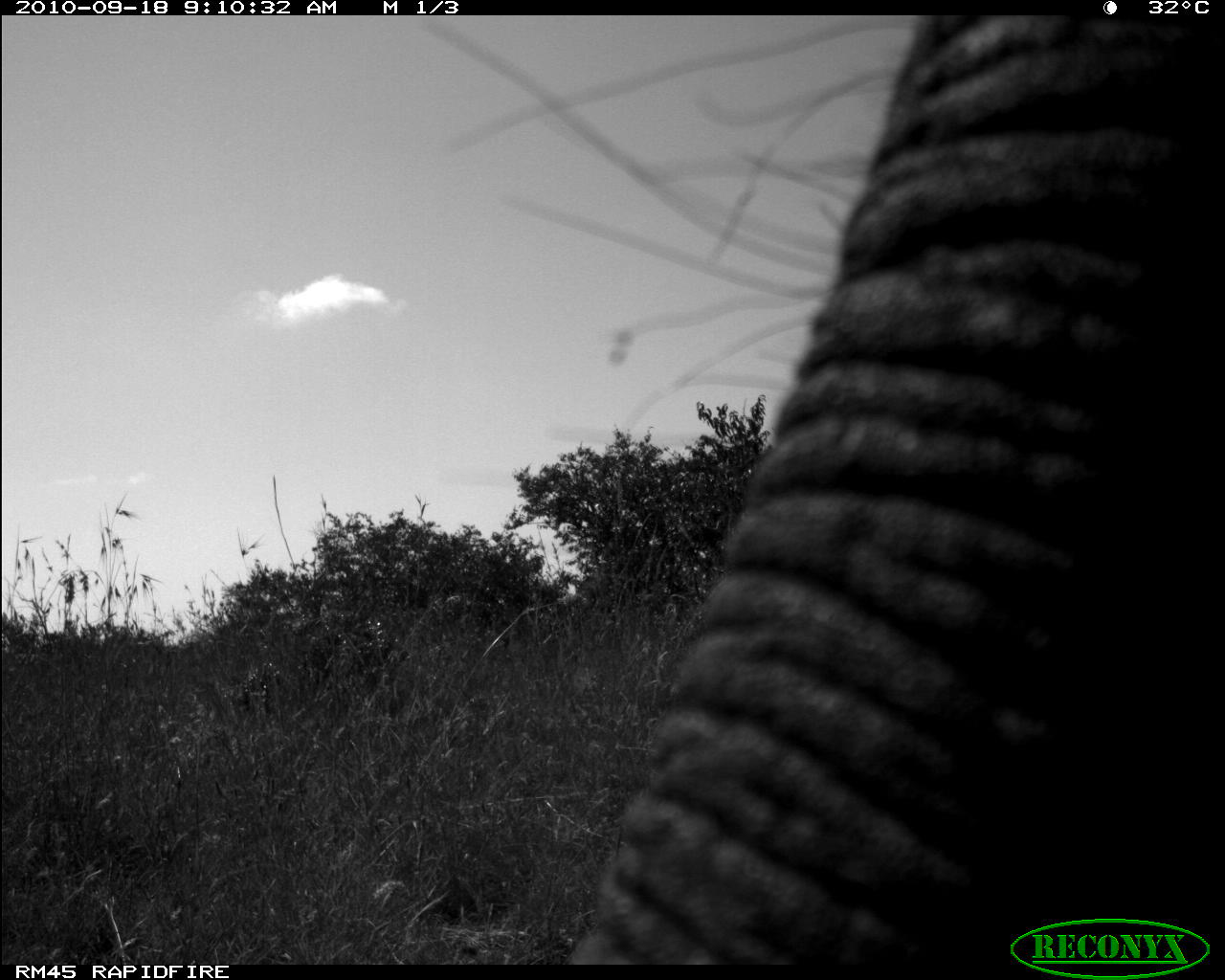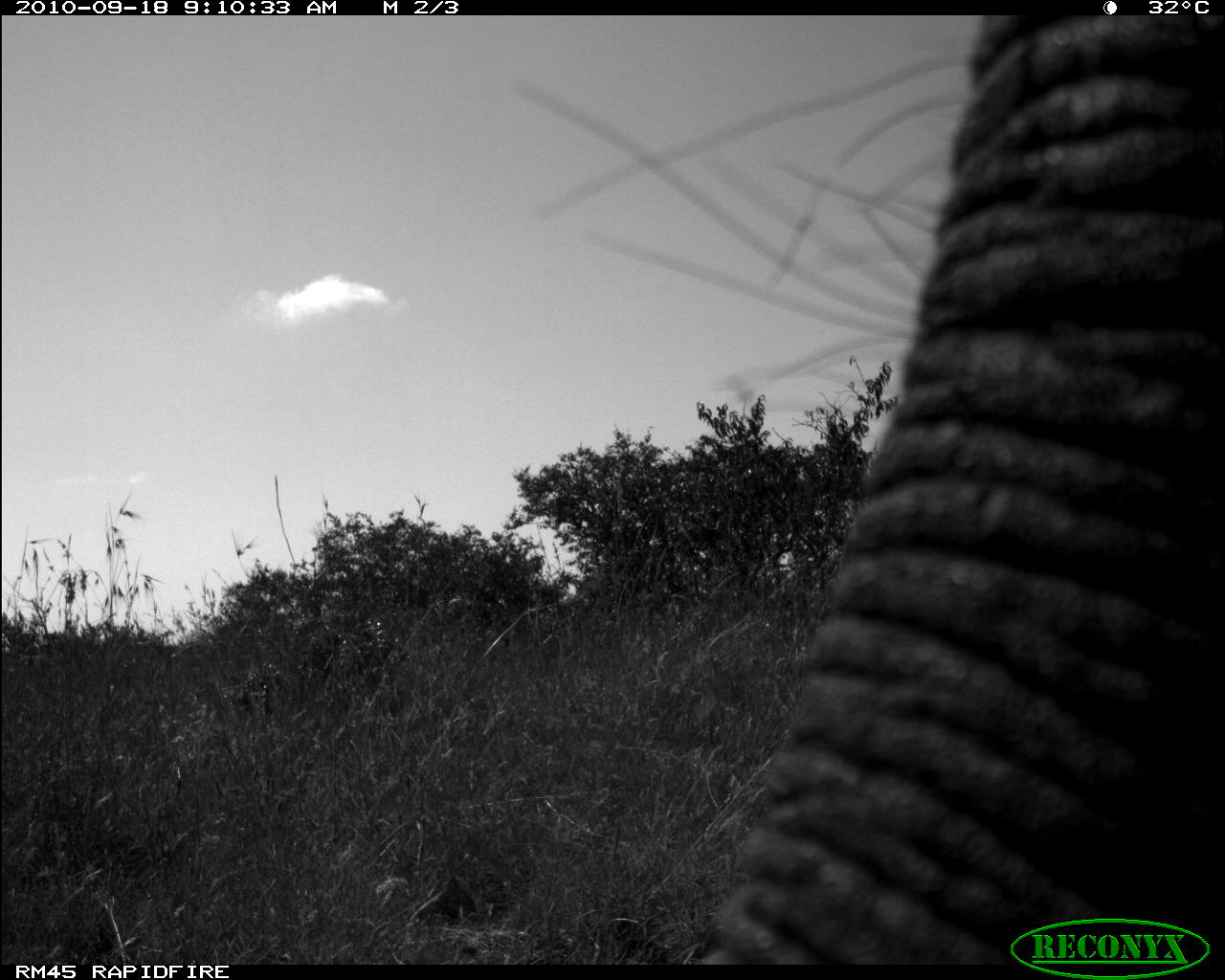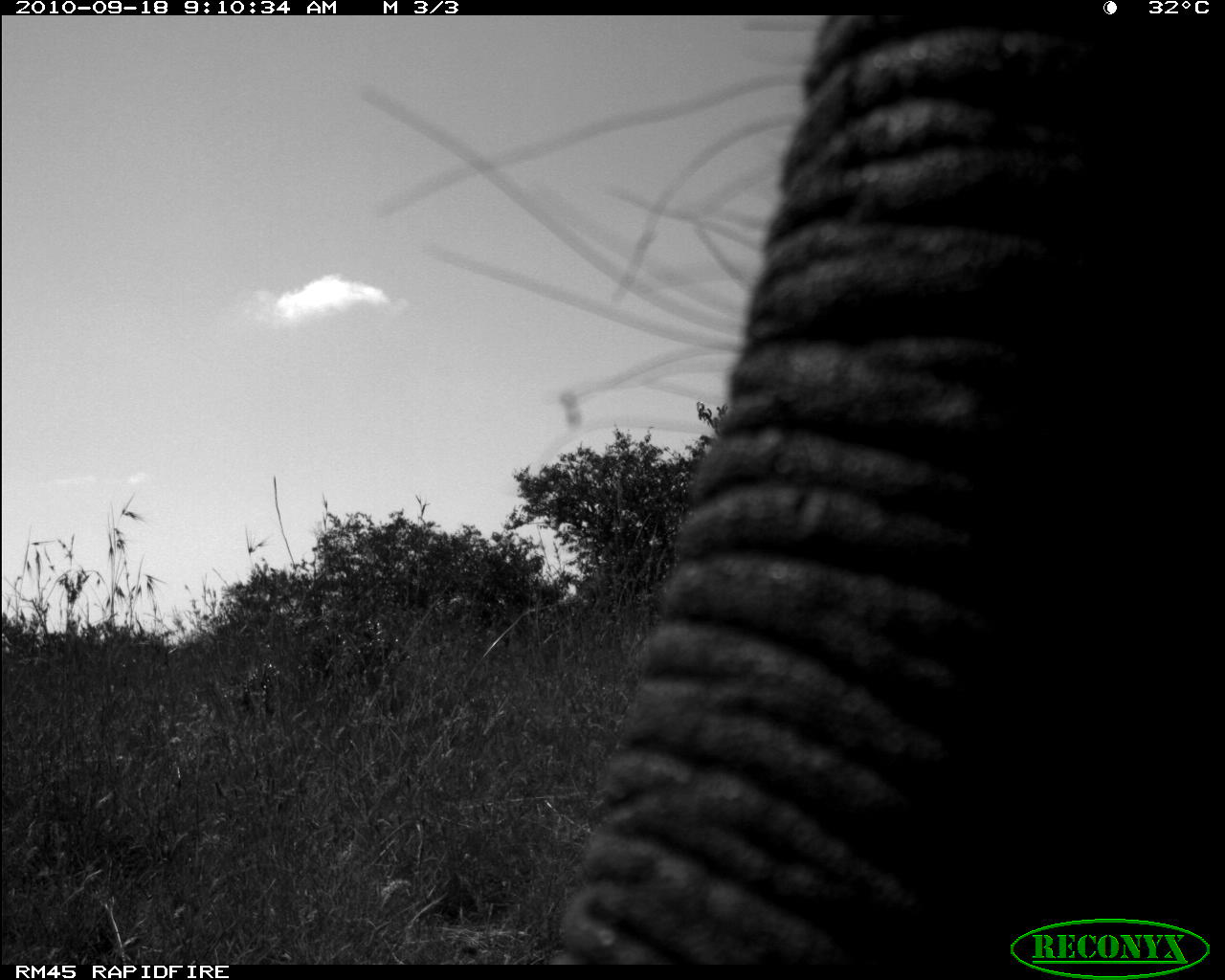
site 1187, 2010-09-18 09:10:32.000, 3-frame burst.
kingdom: Animalia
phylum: Chordata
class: Mammalia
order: Proboscidea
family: Elephantidae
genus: Loxodonta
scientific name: Loxodonta africana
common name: african bush elephant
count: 1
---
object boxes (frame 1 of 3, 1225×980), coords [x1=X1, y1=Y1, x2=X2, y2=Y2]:
loxodonta africana: [x1=566, y1=14, x2=1225, y2=963]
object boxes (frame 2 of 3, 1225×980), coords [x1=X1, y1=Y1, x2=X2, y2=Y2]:
loxodonta africana: [x1=699, y1=14, x2=1225, y2=964]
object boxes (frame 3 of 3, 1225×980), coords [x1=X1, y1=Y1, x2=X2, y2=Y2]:
loxodonta africana: [x1=353, y1=14, x2=1225, y2=964]